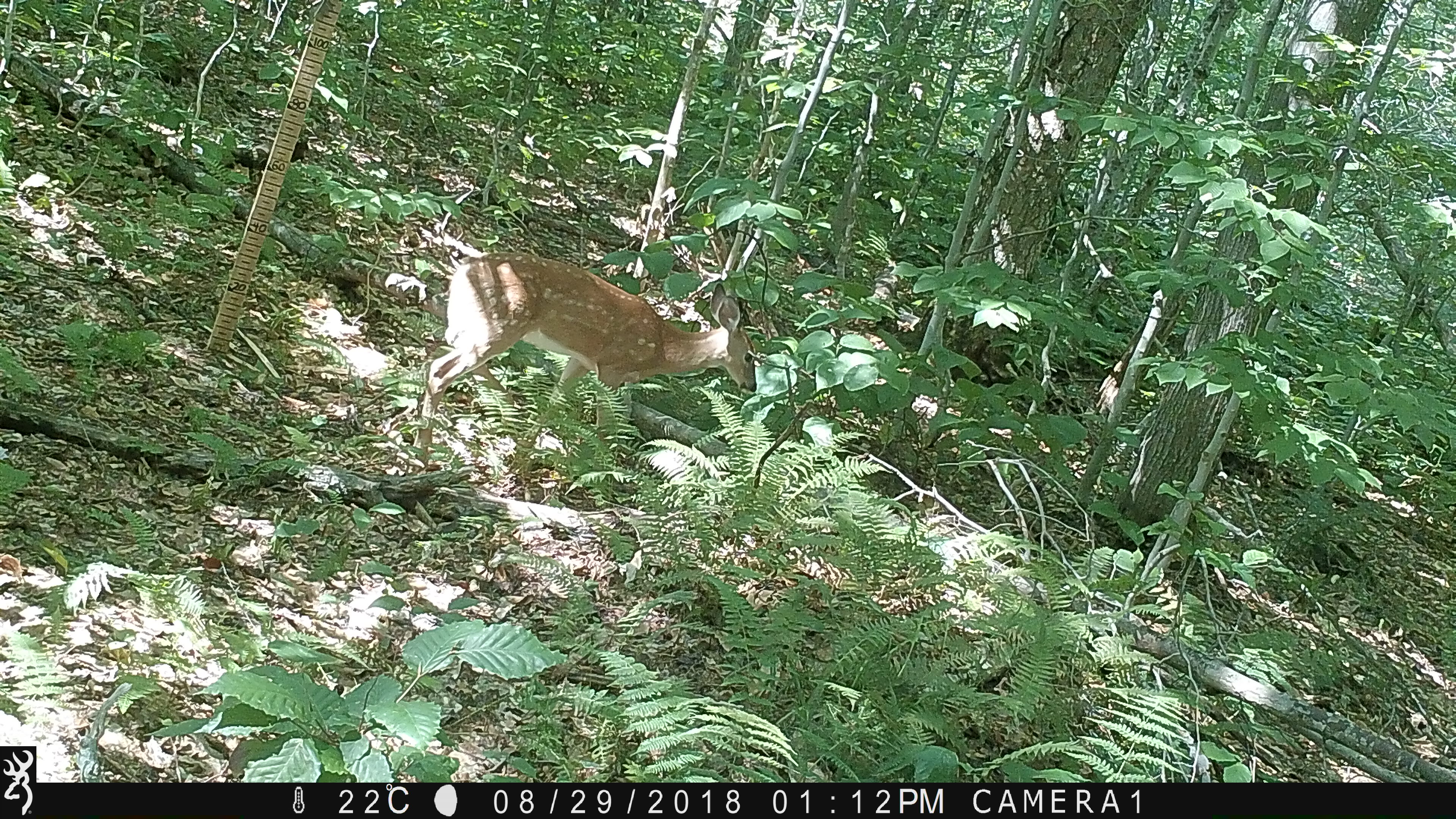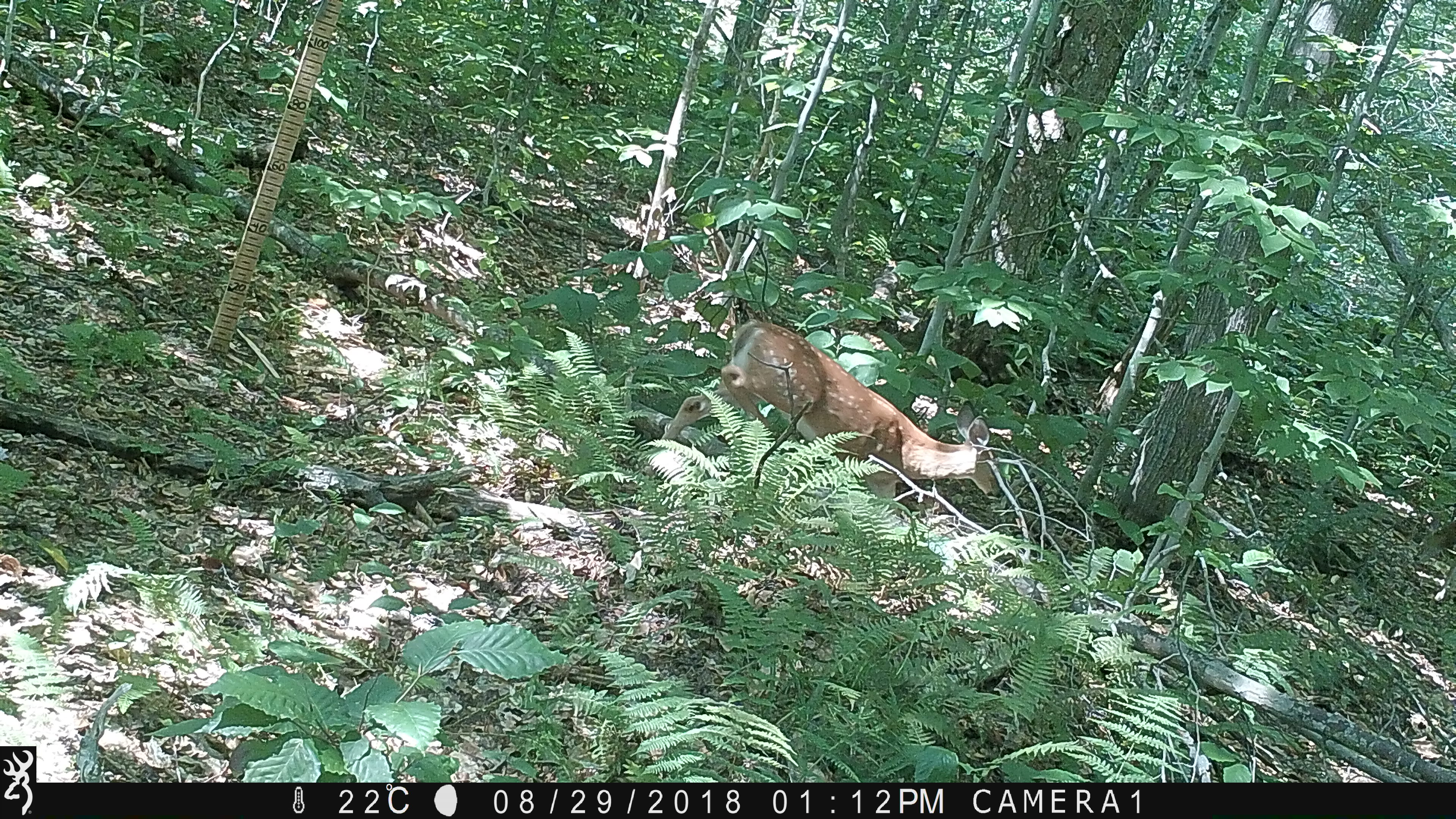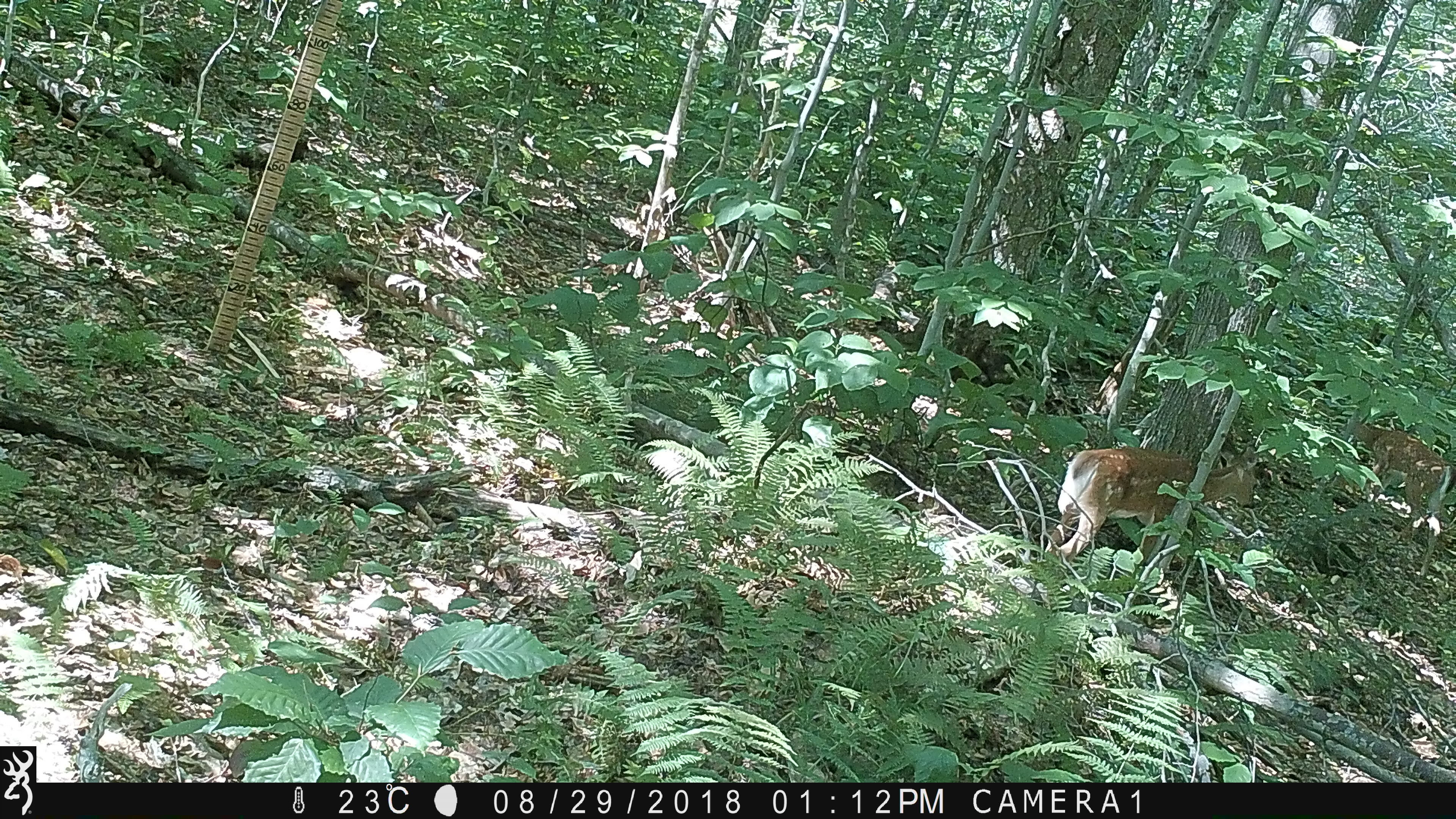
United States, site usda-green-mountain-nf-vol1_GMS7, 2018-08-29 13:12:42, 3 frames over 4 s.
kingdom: Animalia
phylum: Chordata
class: Mammalia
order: Artiodactyla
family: Cervidae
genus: Odocoileus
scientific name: Odocoileus virginianus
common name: white-tailed deer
White-tailed deer (Odocoileus virginianus).